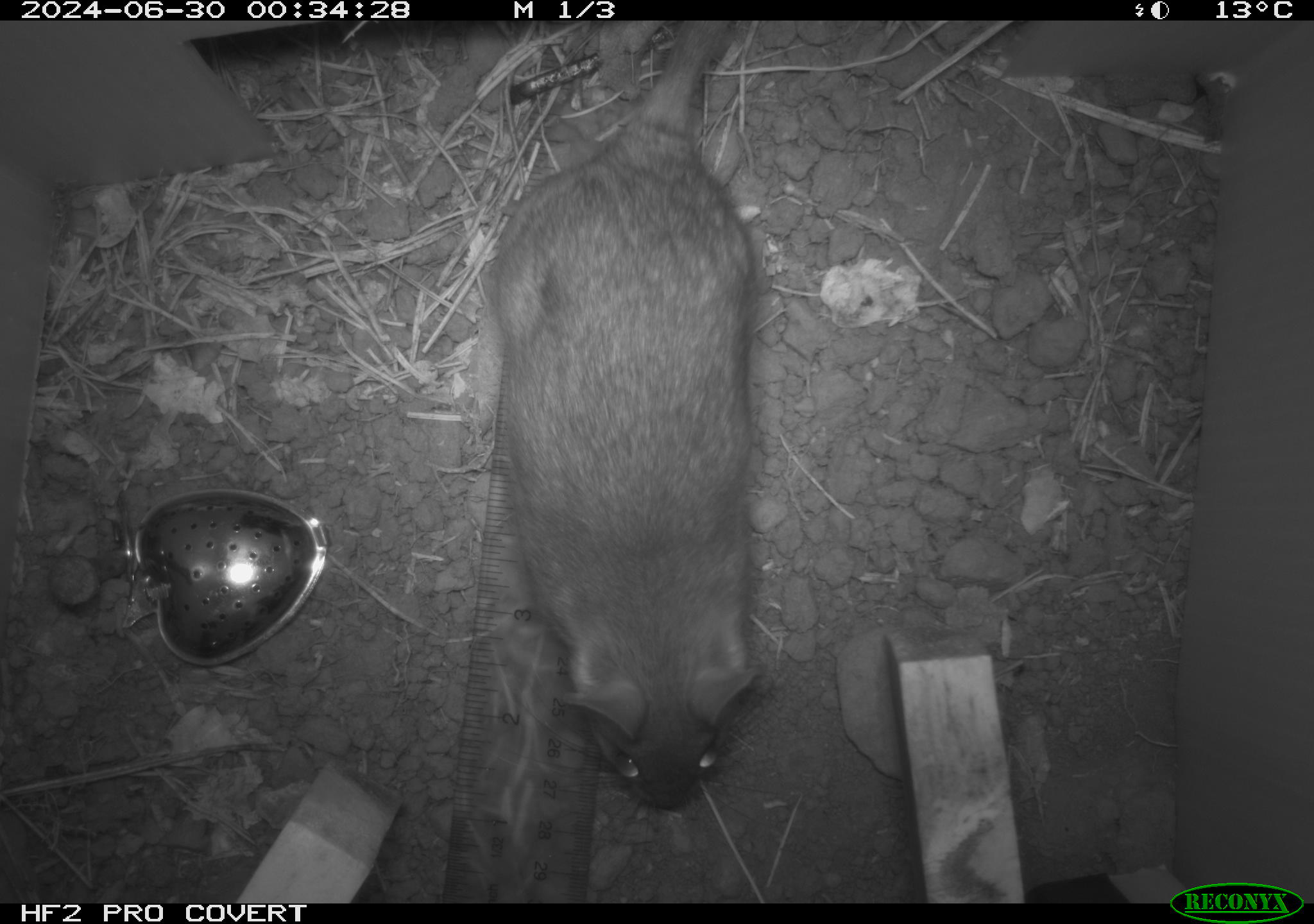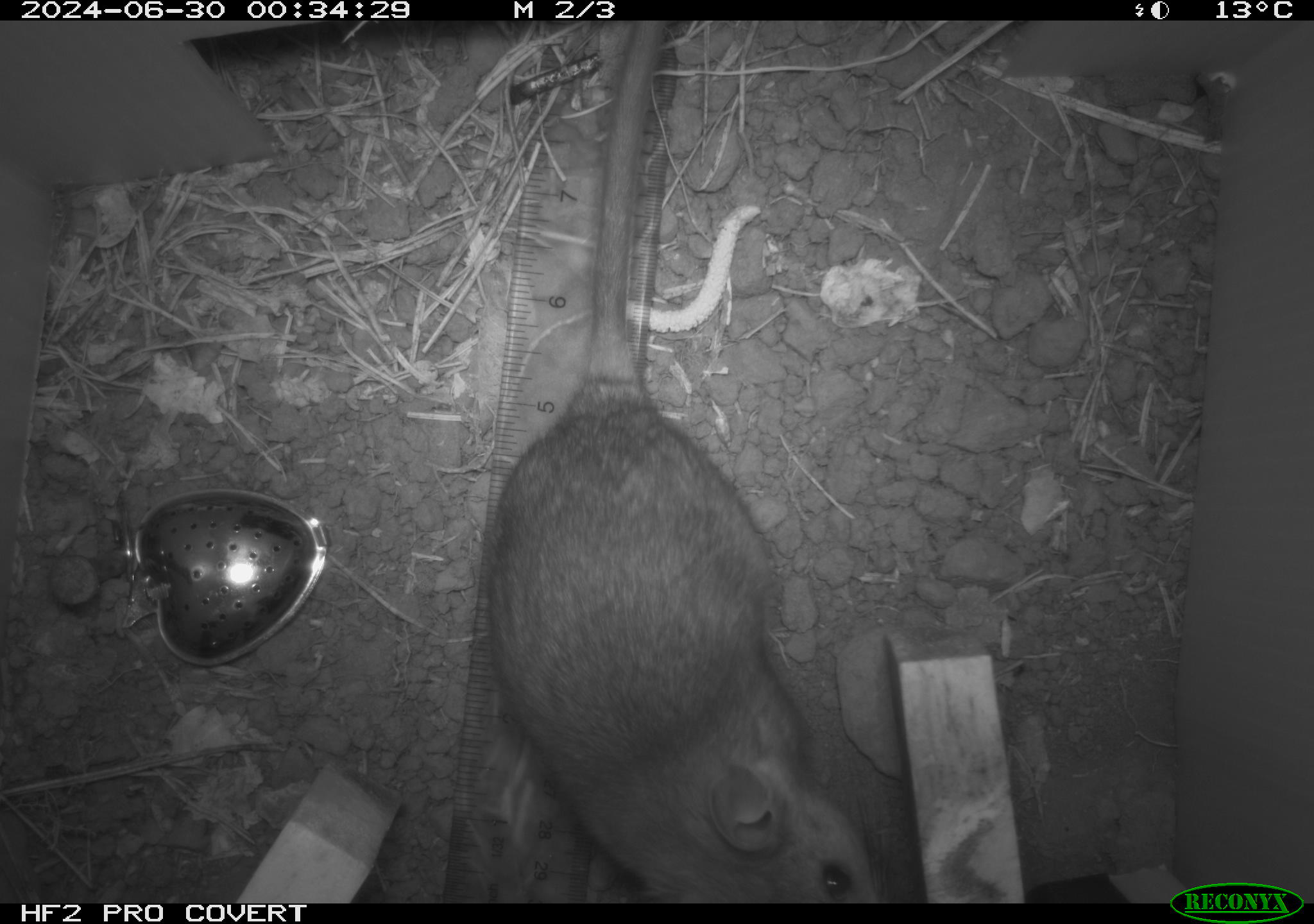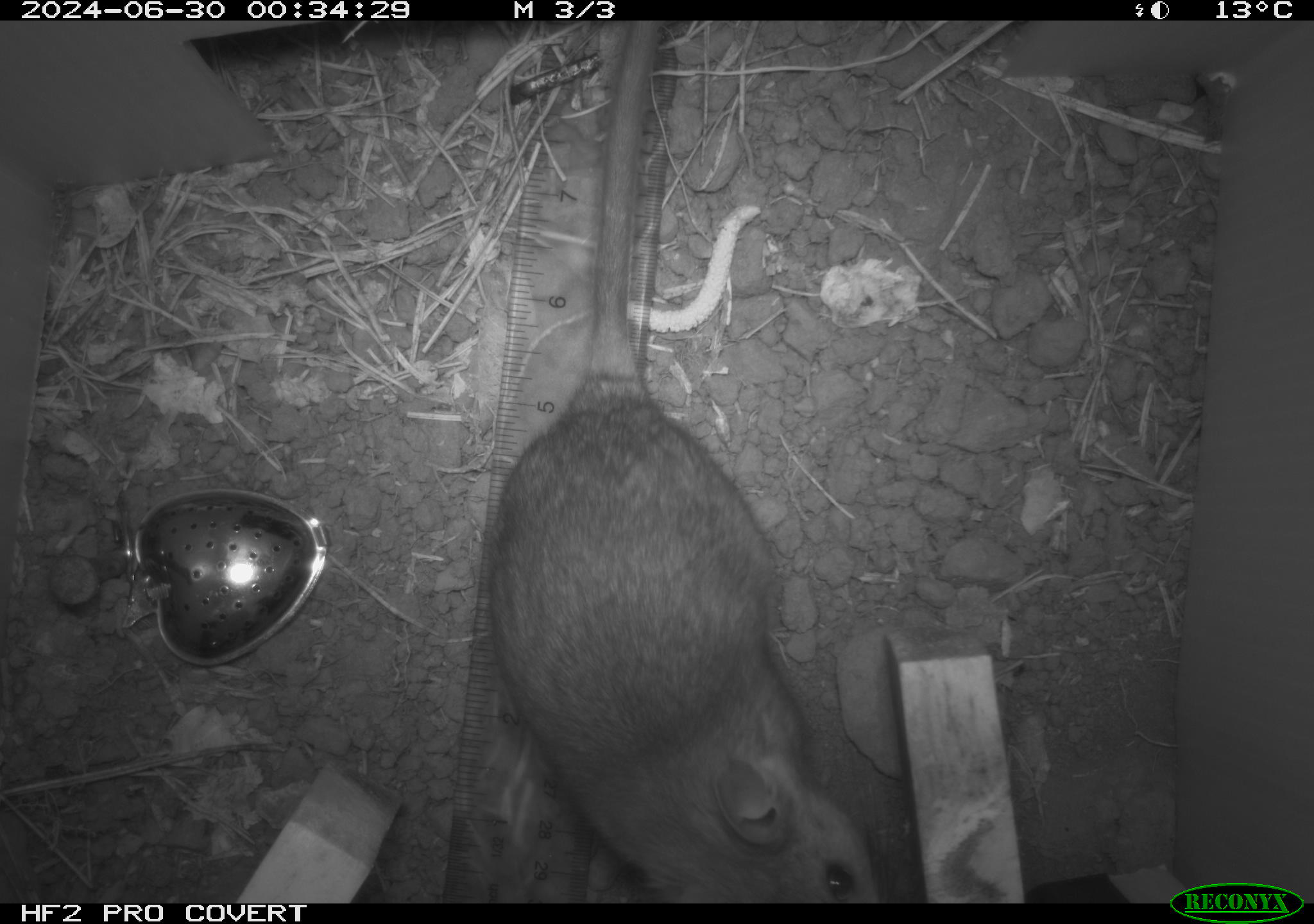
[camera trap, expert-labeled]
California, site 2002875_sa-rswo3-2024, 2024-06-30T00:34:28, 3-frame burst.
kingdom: Animalia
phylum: Chordata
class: Mammalia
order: Rodentia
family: Cricetidae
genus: Neotoma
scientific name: Neotoma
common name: pack rat or woodrat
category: neotoma species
Neotoma species (pack rat or woodrat) (Neotoma).